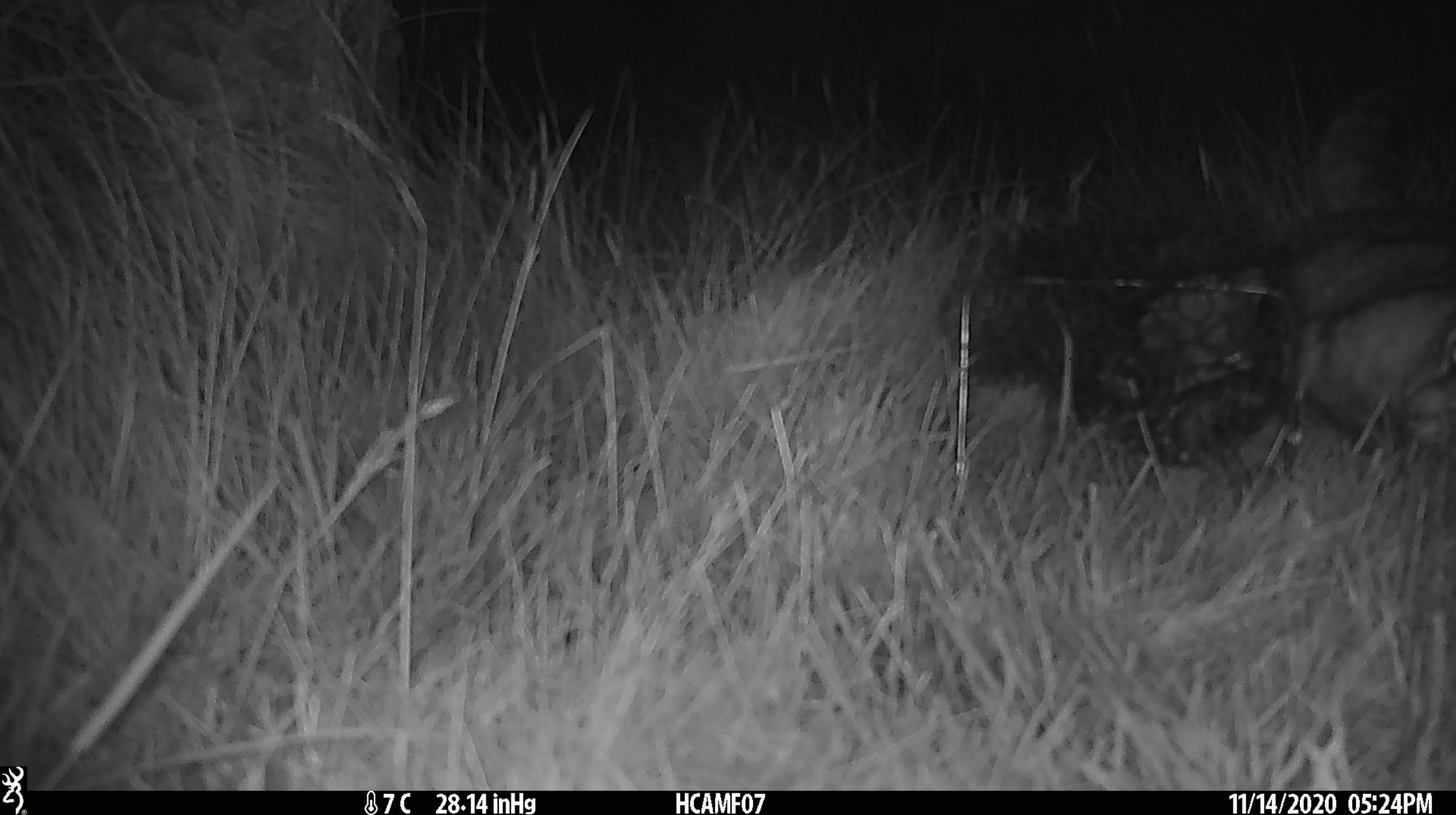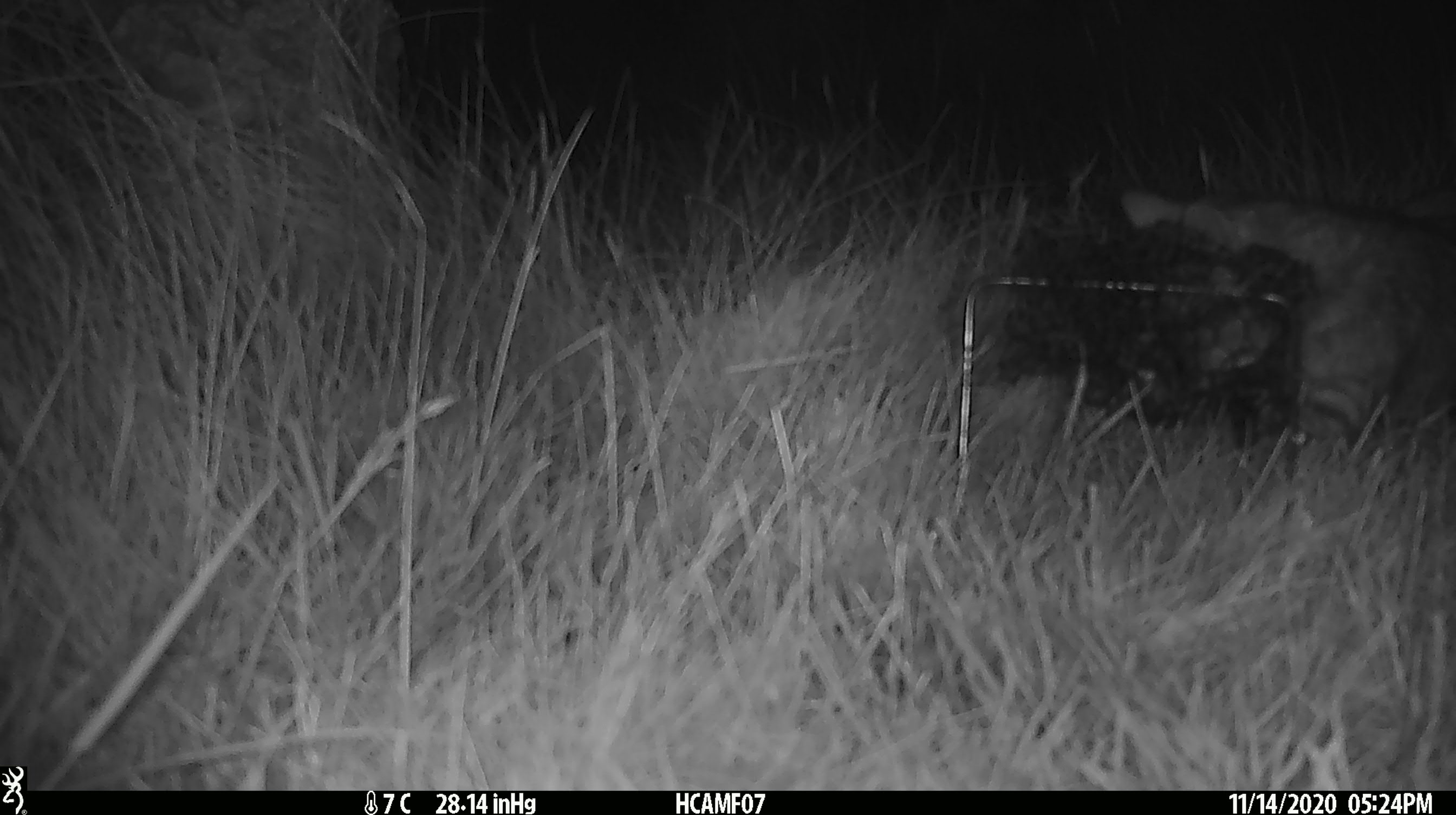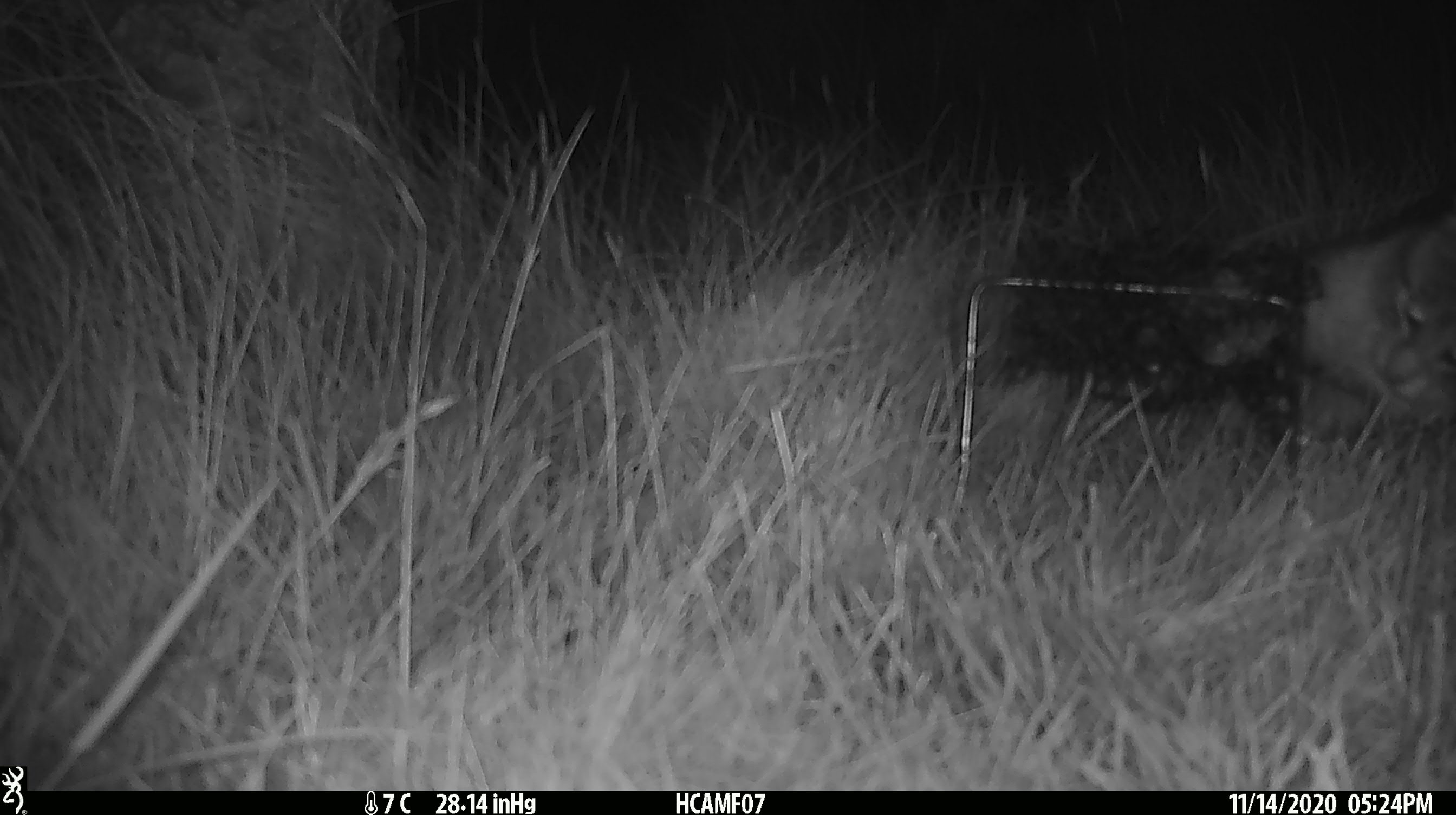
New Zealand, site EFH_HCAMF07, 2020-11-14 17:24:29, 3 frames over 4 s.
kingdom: Animalia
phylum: Chordata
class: Mammalia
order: Carnivora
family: Felidae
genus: Felis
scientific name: Felis catus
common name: domestic cat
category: cat